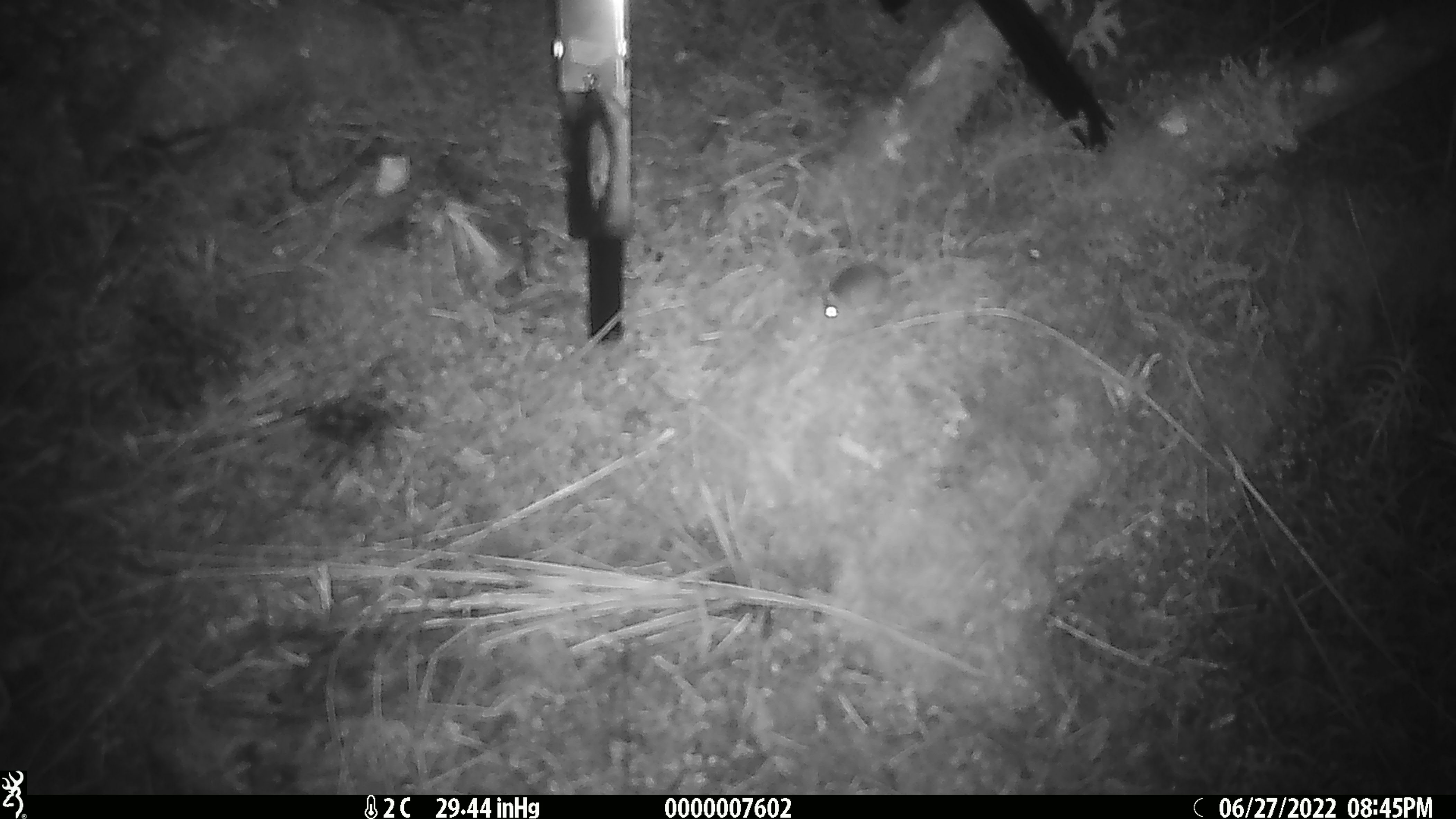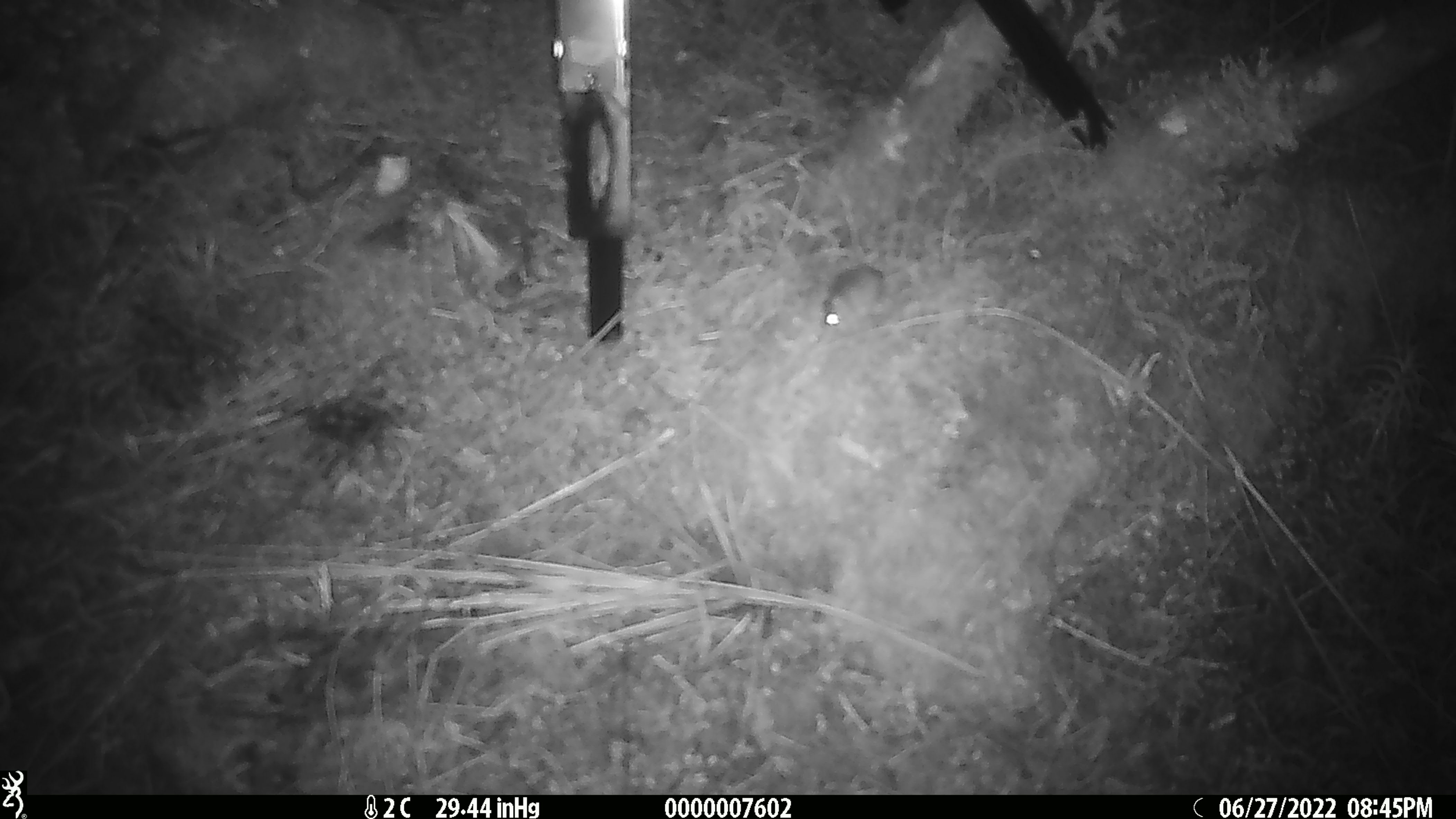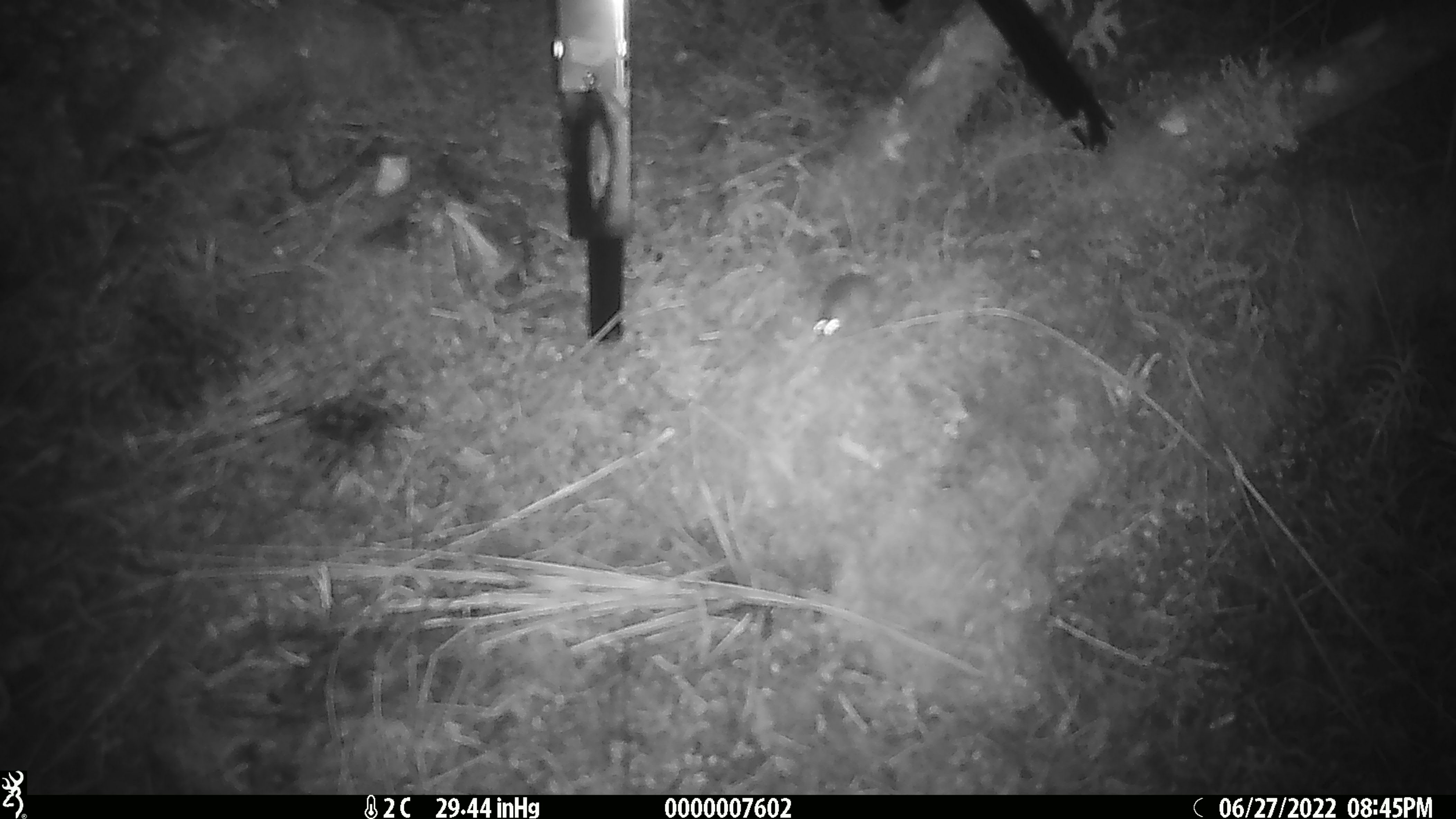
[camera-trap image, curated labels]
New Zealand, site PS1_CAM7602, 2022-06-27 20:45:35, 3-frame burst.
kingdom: Animalia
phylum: Chordata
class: Mammalia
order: Rodentia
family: Muridae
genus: Mus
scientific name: Mus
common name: mouse